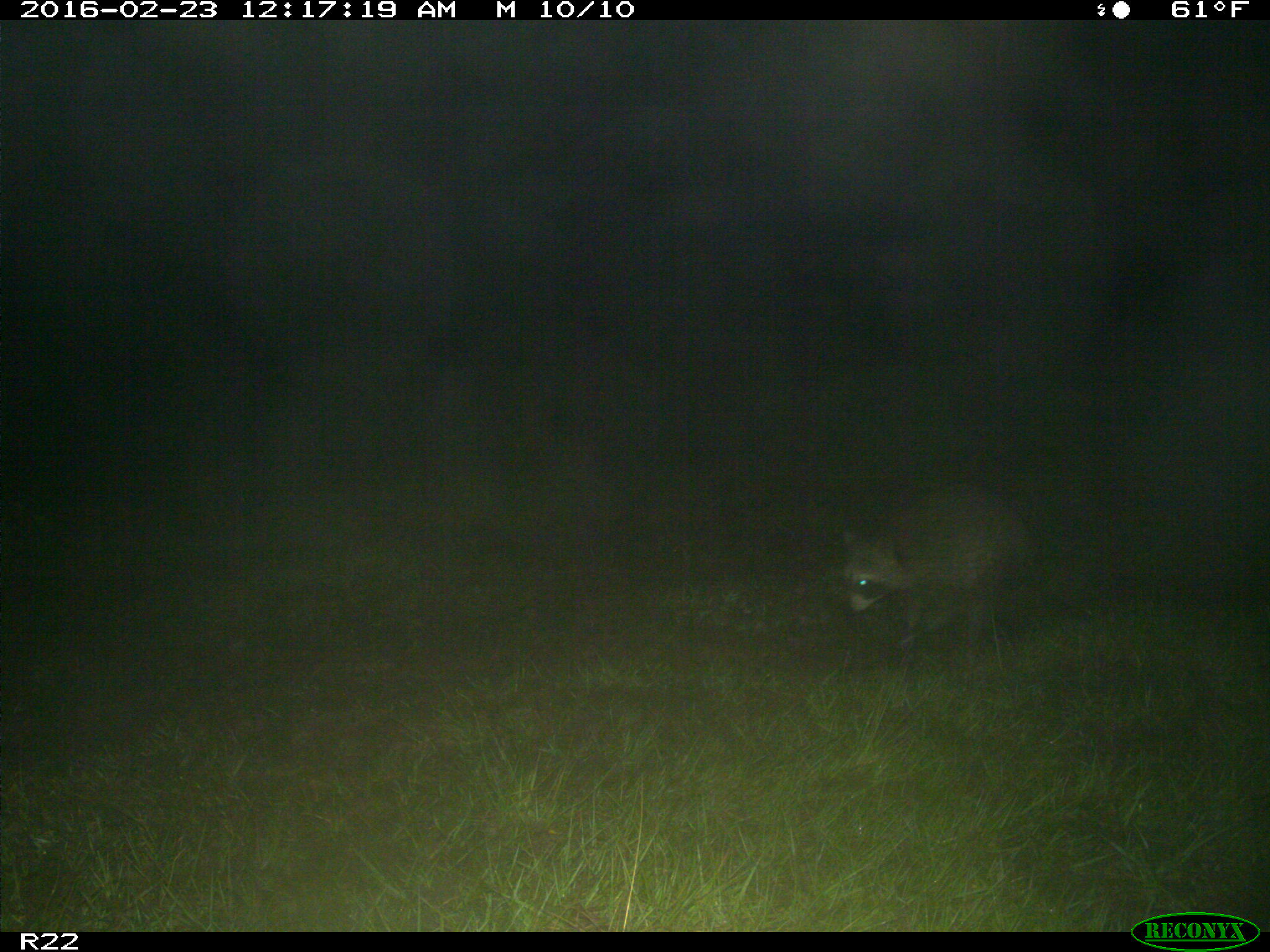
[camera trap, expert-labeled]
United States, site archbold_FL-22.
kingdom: Animalia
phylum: Chordata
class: Mammalia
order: Carnivora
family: Procyonidae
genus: Procyon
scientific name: Procyon lotor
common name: common raccoon